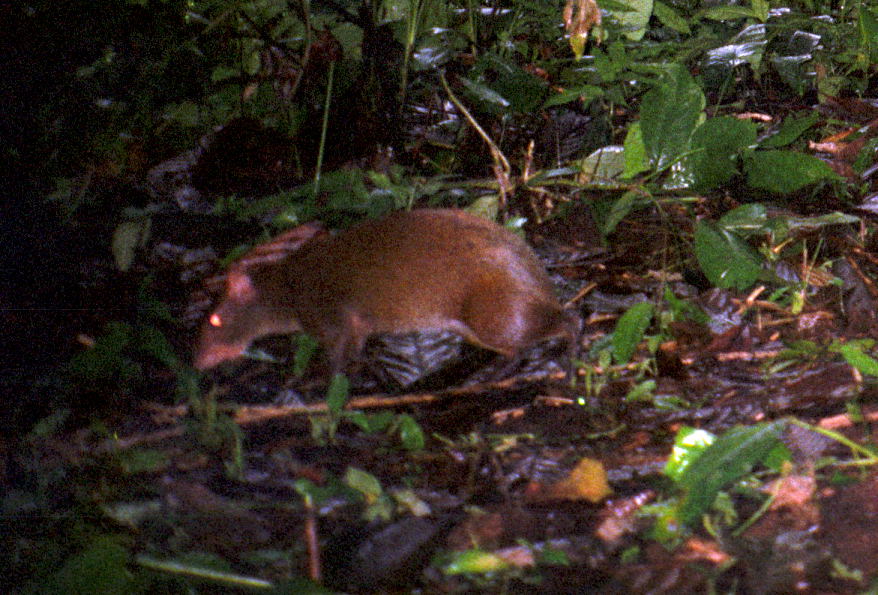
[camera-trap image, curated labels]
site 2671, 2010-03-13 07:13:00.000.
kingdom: Animalia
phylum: Chordata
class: Mammalia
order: Rodentia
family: Dasyproctidae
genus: Dasyprocta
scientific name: Dasyprocta punctata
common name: central american agouti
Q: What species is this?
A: Dasyprocta punctata (central american agouti).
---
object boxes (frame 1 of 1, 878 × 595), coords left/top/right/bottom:
dasyprocta punctata: 186/203/581/385